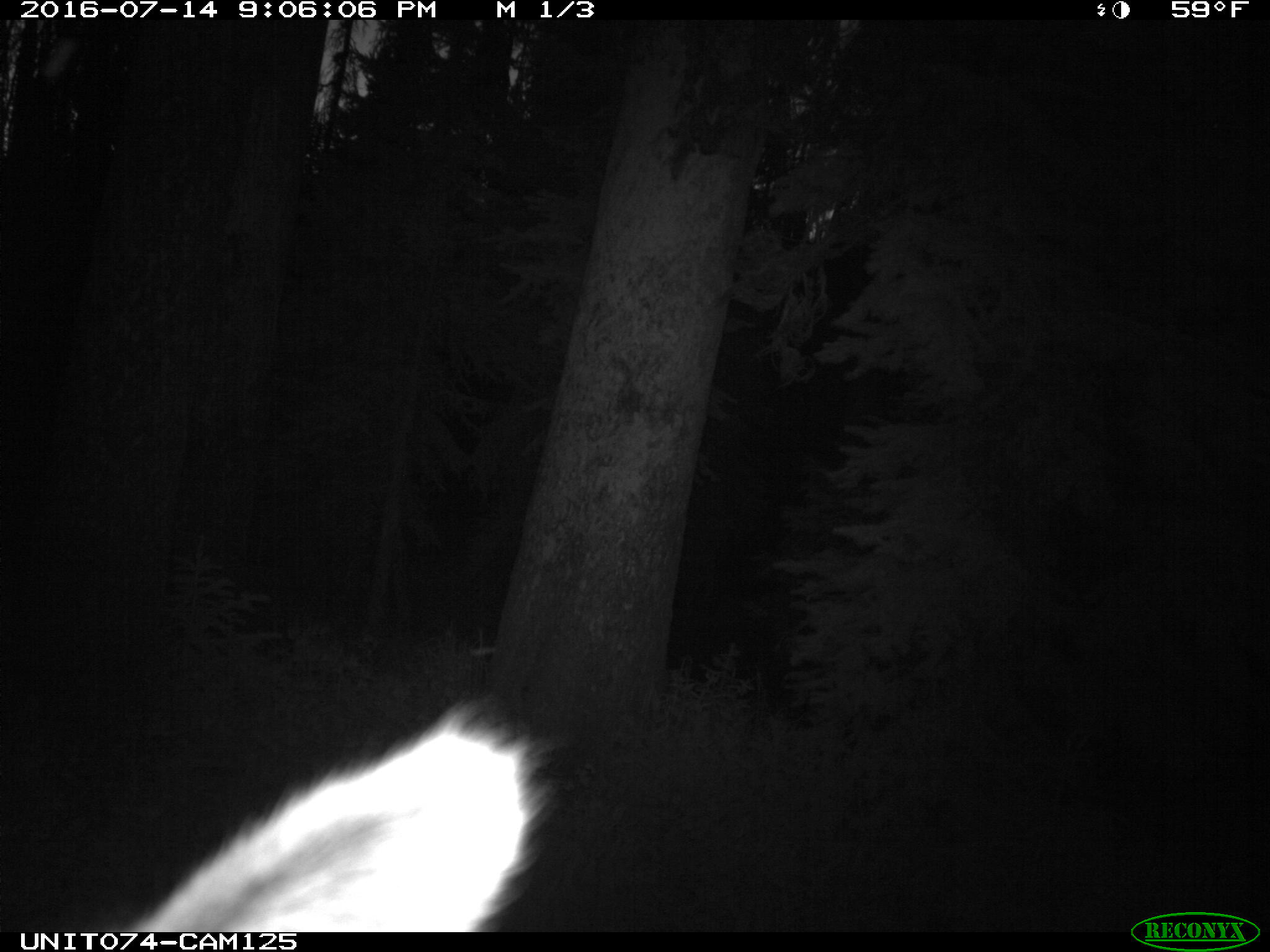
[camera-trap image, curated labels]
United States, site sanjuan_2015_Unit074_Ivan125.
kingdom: Animalia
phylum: Chordata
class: Mammalia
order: Artiodactyla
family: Cervidae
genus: Cervus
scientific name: Cervus elaphus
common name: red deer